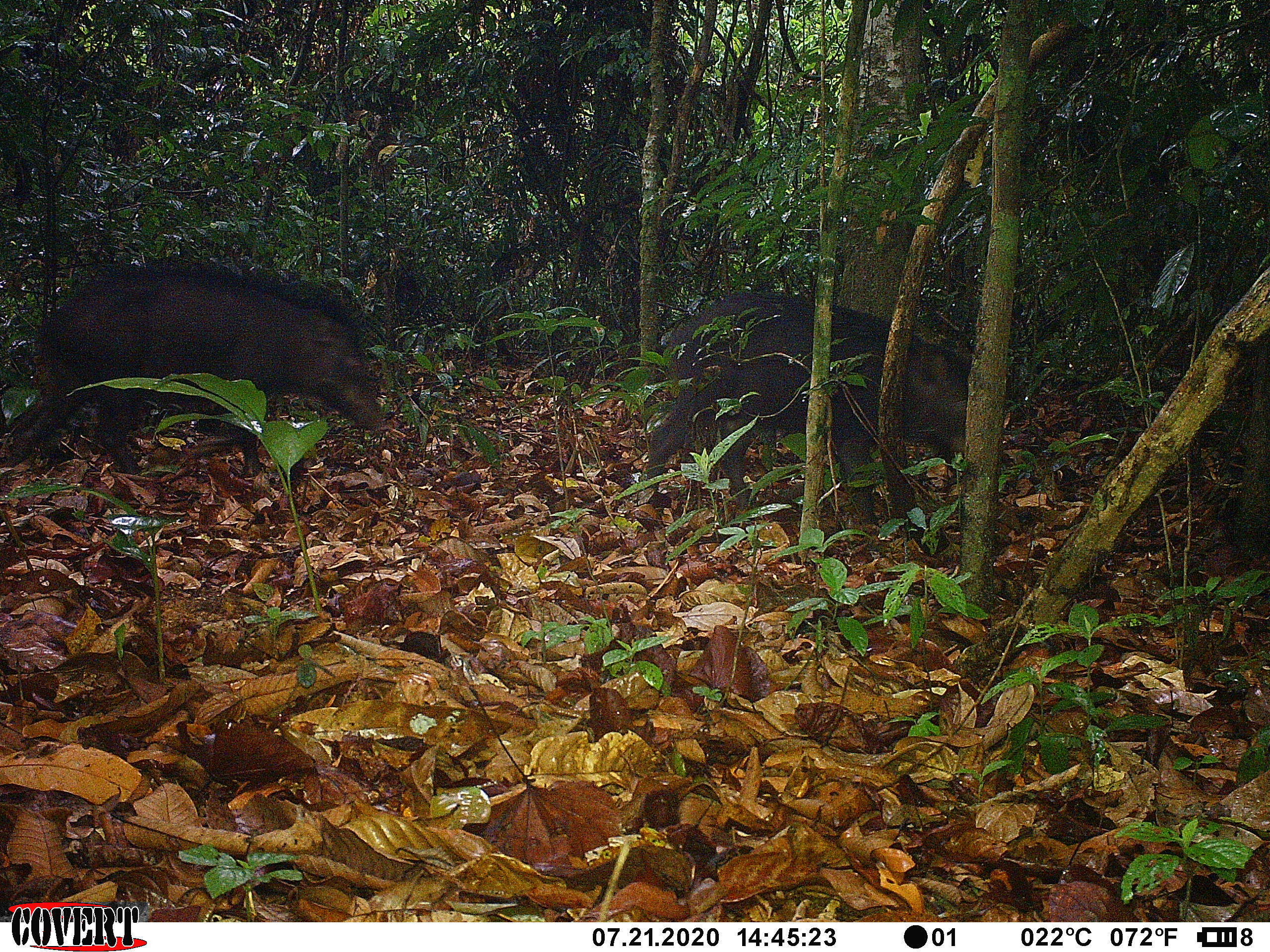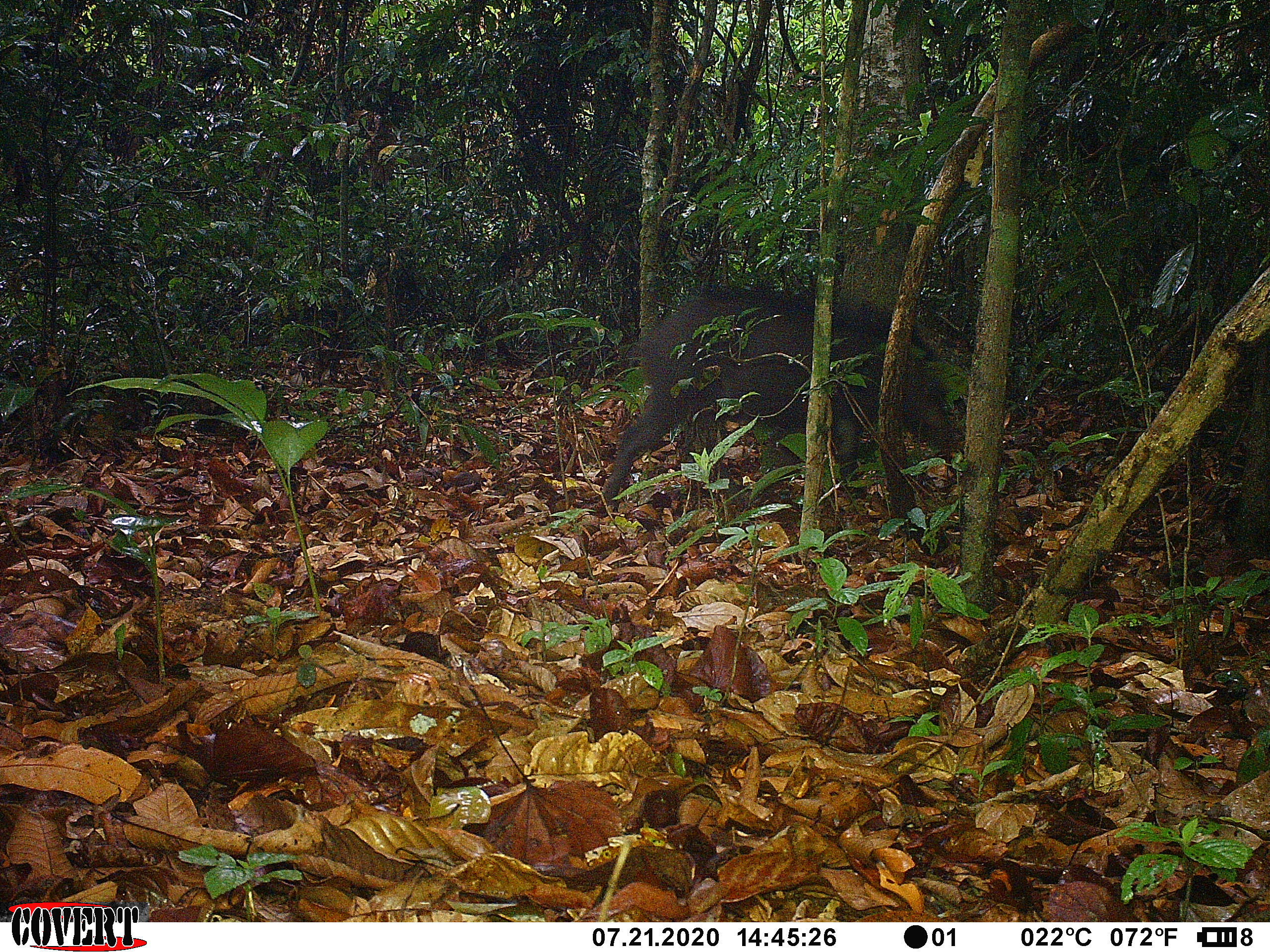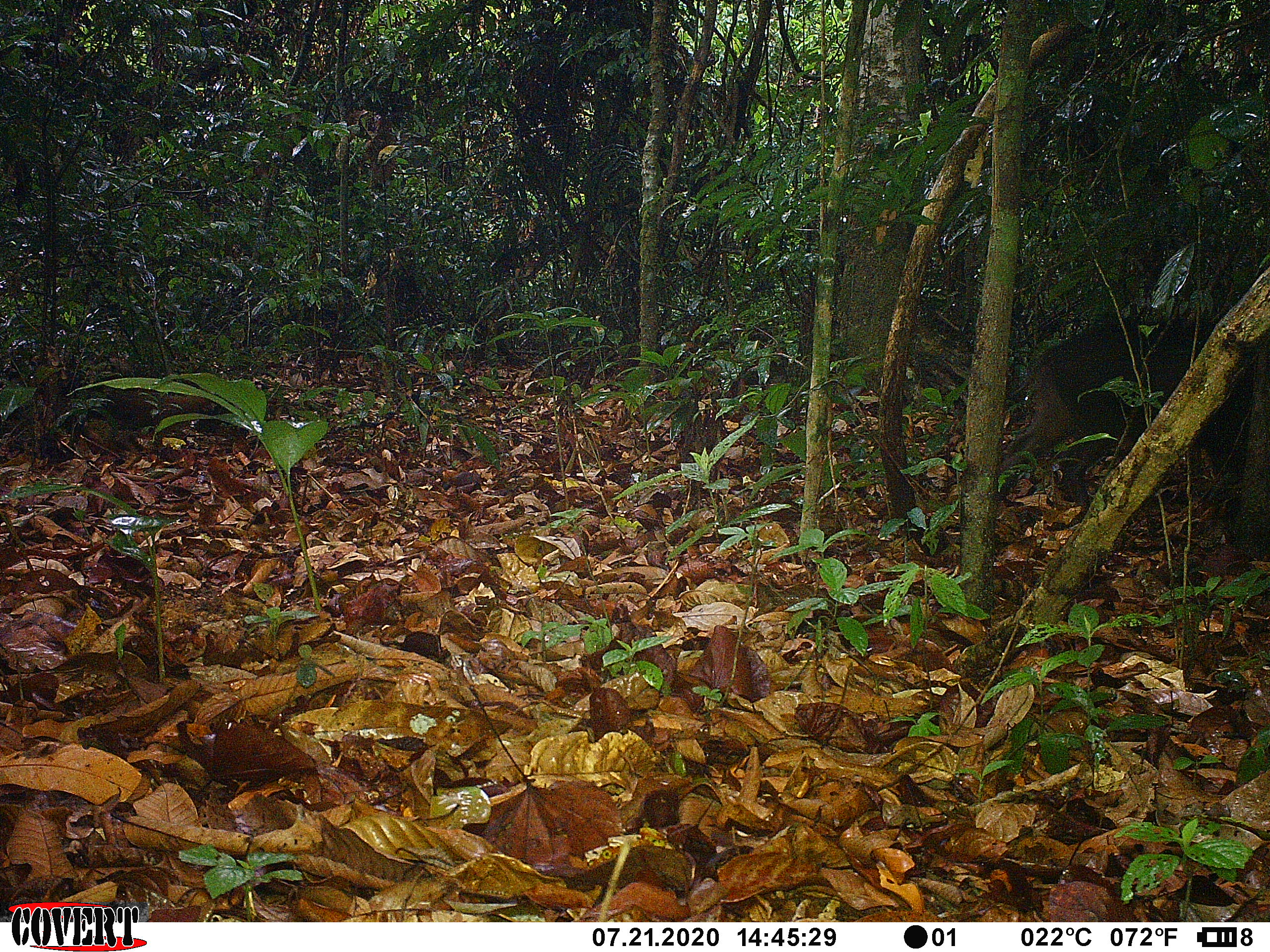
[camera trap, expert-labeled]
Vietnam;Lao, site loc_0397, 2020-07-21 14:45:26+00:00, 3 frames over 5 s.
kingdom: Animalia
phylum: Chordata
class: Mammalia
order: Artiodactyla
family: Suidae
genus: Sus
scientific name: Sus scrofa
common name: eurasian wild pig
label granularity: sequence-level